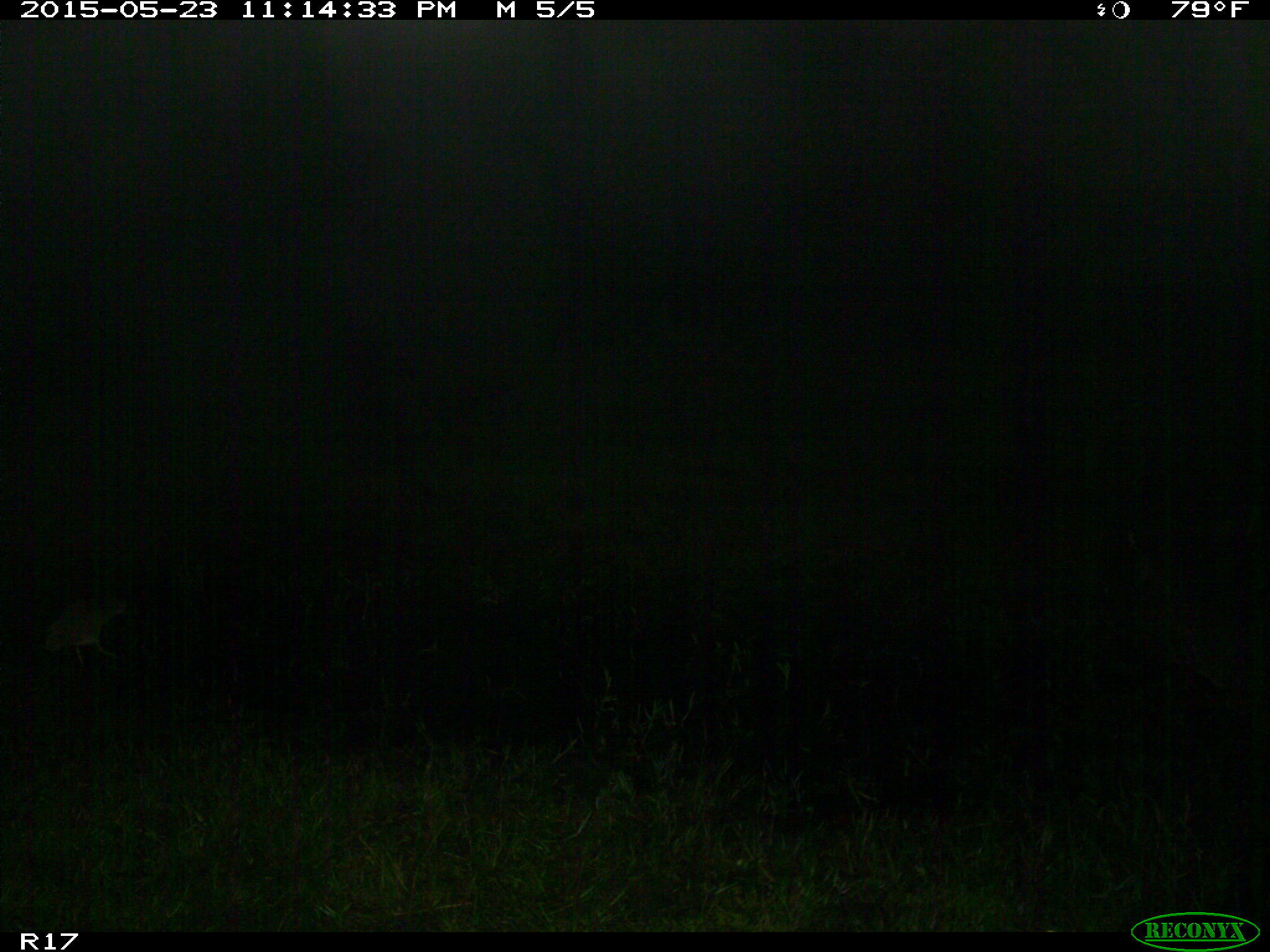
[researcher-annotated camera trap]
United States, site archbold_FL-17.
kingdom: Animalia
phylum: Chordata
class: Mammalia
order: Artiodactyla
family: Bovidae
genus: Bos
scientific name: Bos taurus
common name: domestic cow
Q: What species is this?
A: Bos taurus (domestic cow).